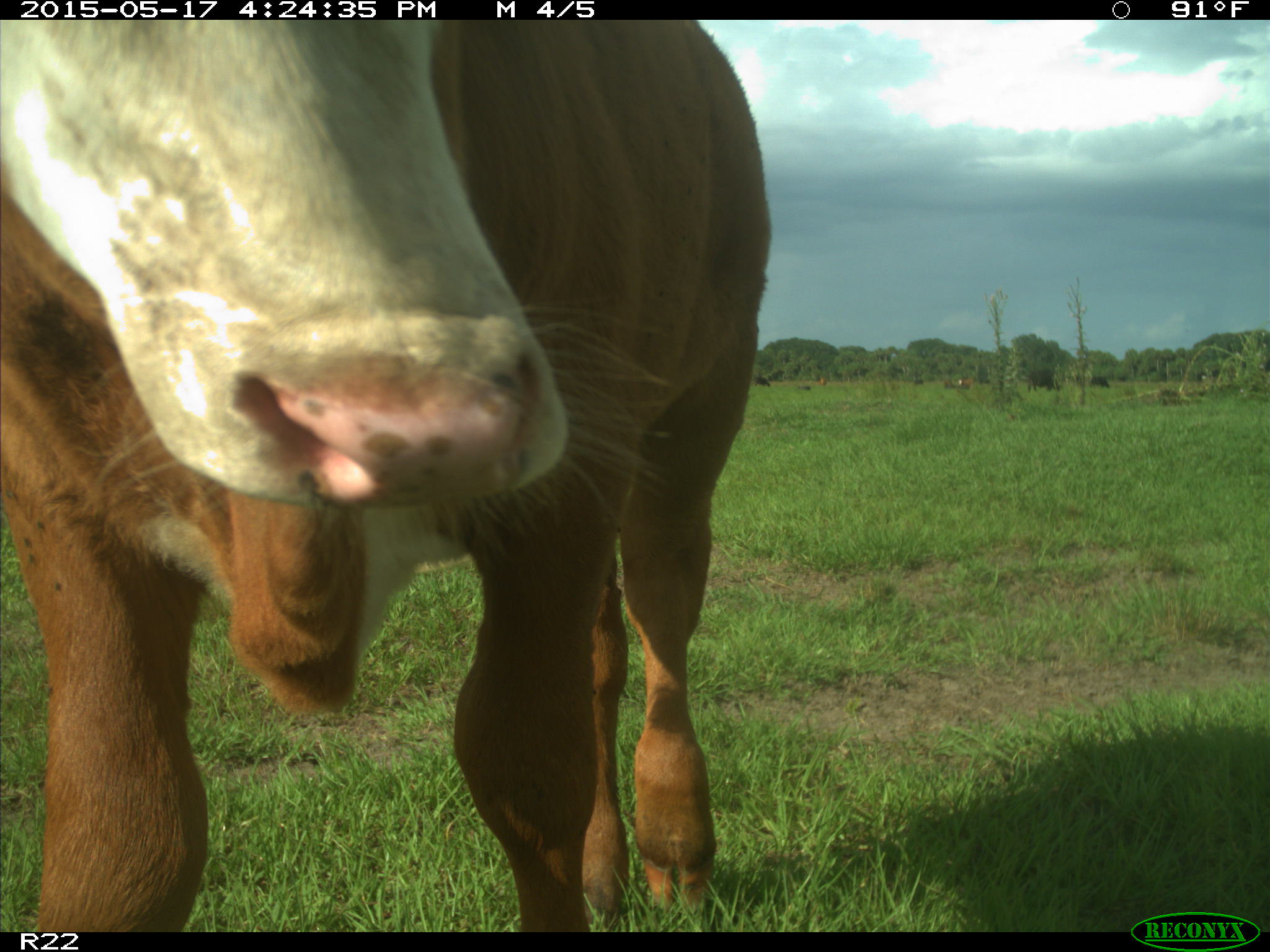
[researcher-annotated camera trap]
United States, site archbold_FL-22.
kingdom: Animalia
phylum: Chordata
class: Mammalia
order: Artiodactyla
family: Bovidae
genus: Bos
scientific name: Bos taurus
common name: domestic cow